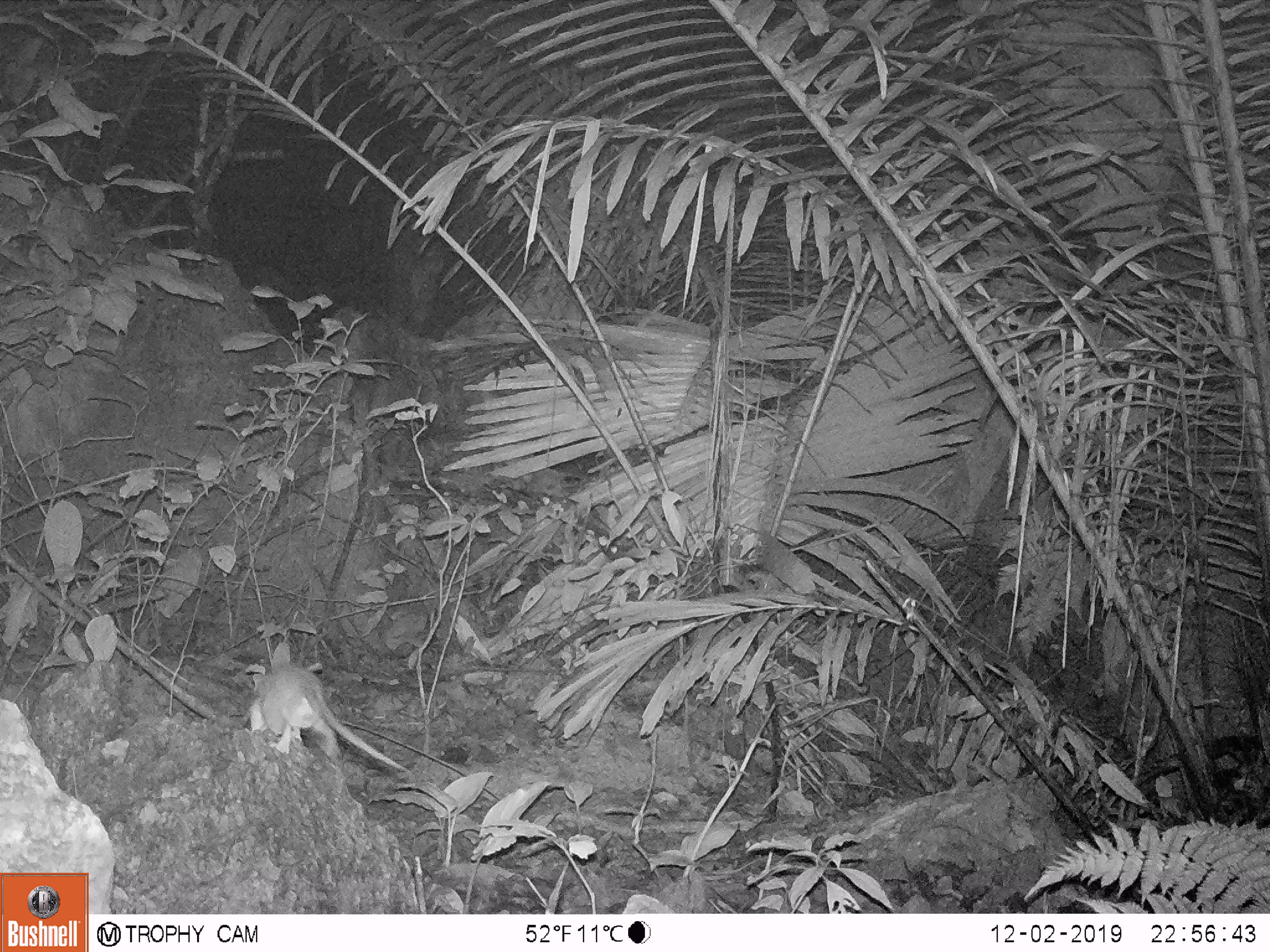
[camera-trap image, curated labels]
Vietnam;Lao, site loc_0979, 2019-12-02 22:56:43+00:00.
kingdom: Animalia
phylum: Chordata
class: Mammalia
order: Rodentia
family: Muridae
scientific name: Muridae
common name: old-world mice and rats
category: unidentified murid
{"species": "unidentified murid (old-world mice and rats) (Muridae)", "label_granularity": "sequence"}